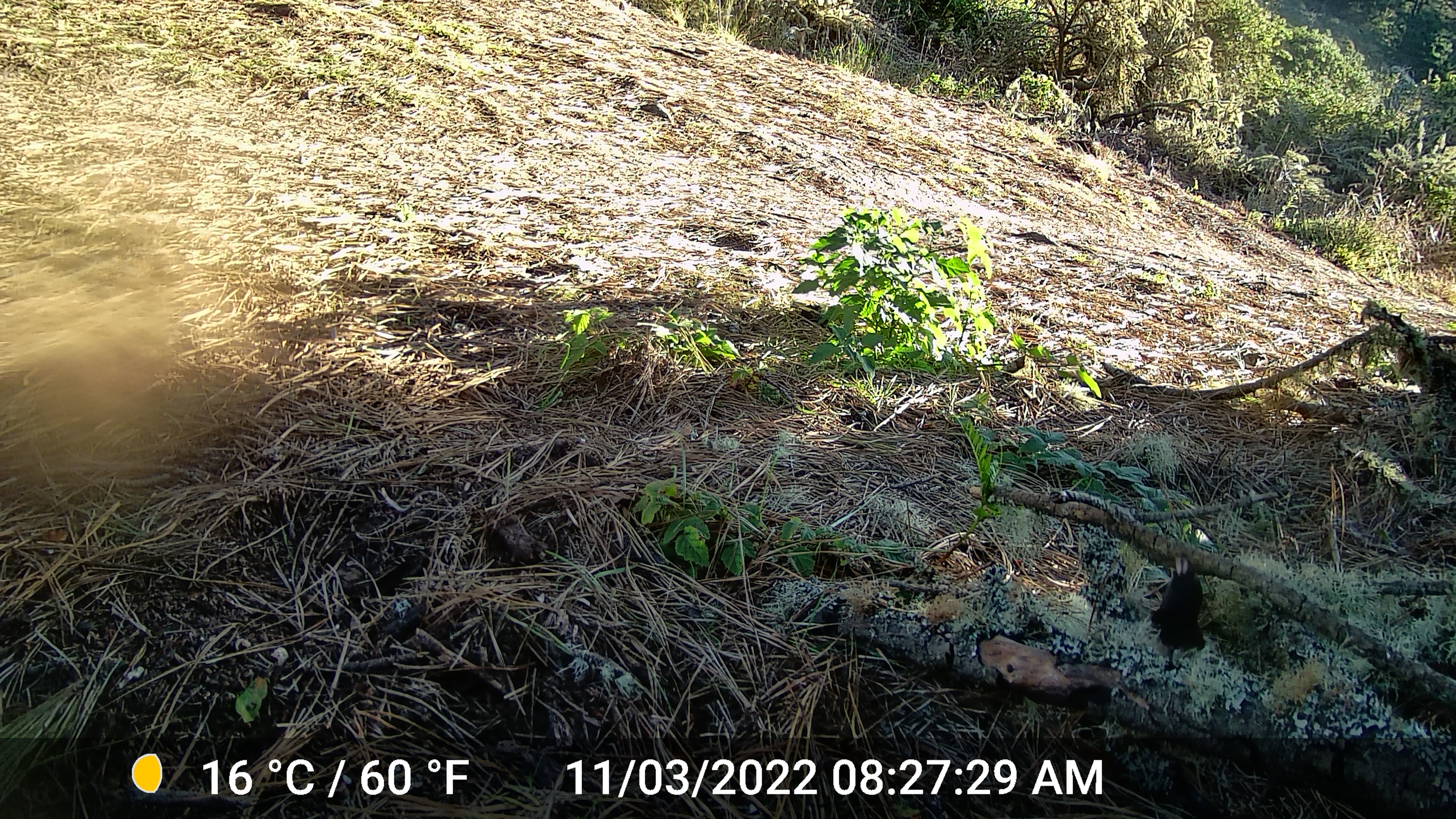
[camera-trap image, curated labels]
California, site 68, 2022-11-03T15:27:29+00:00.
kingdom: Animalia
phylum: Chordata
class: Aves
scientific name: Aves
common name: bird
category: unknown bird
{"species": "unknown bird (bird) (Aves)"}